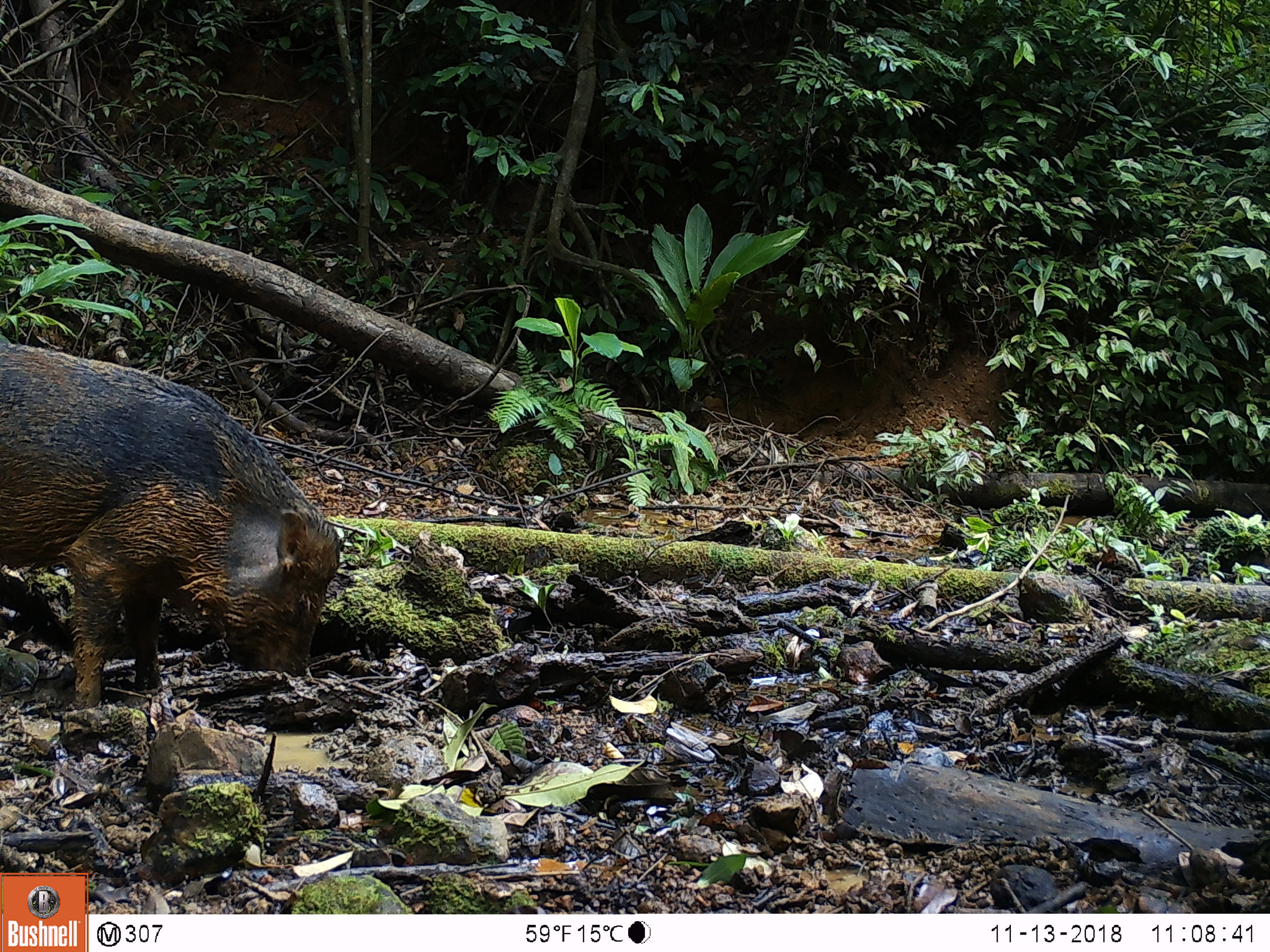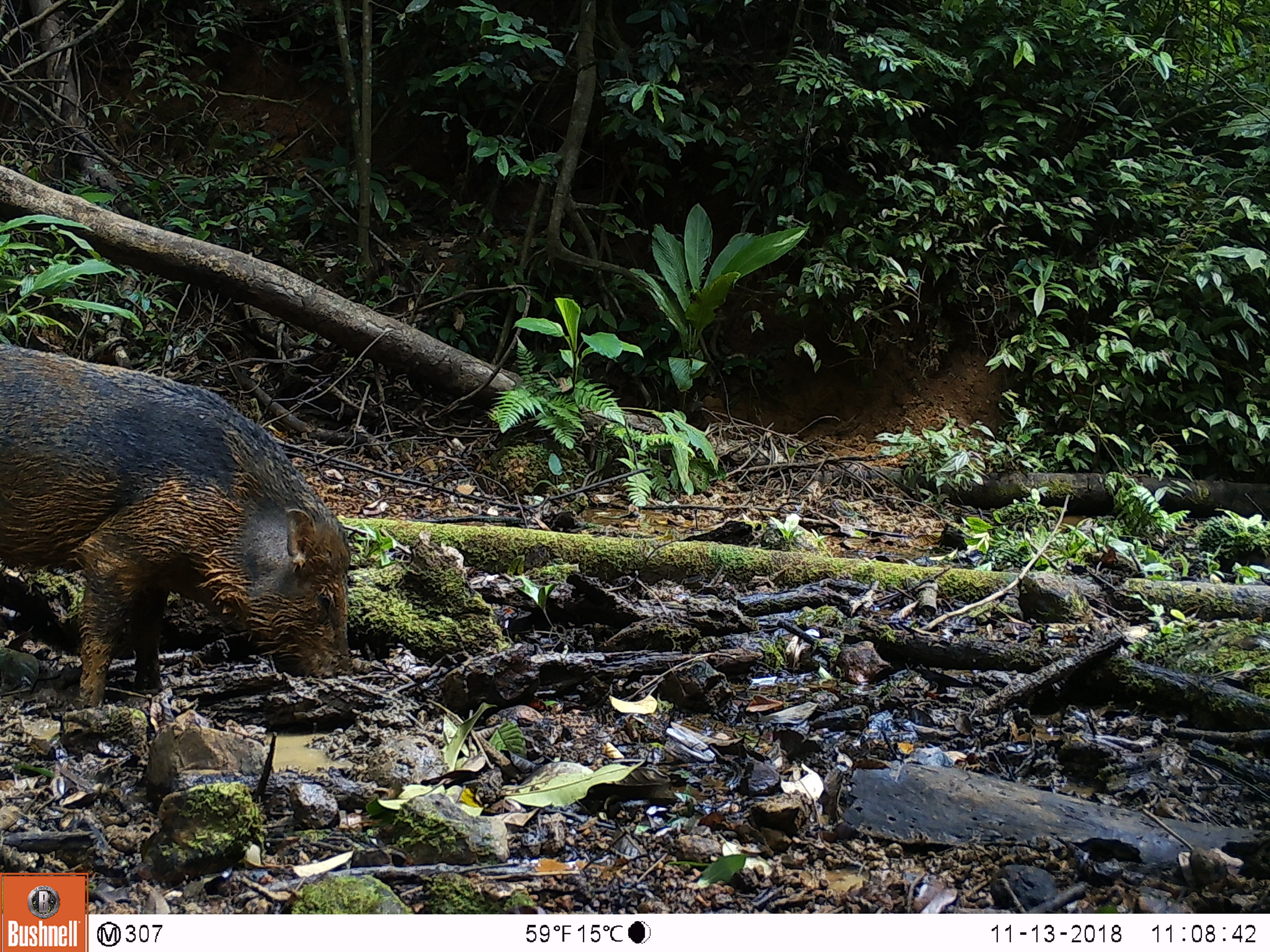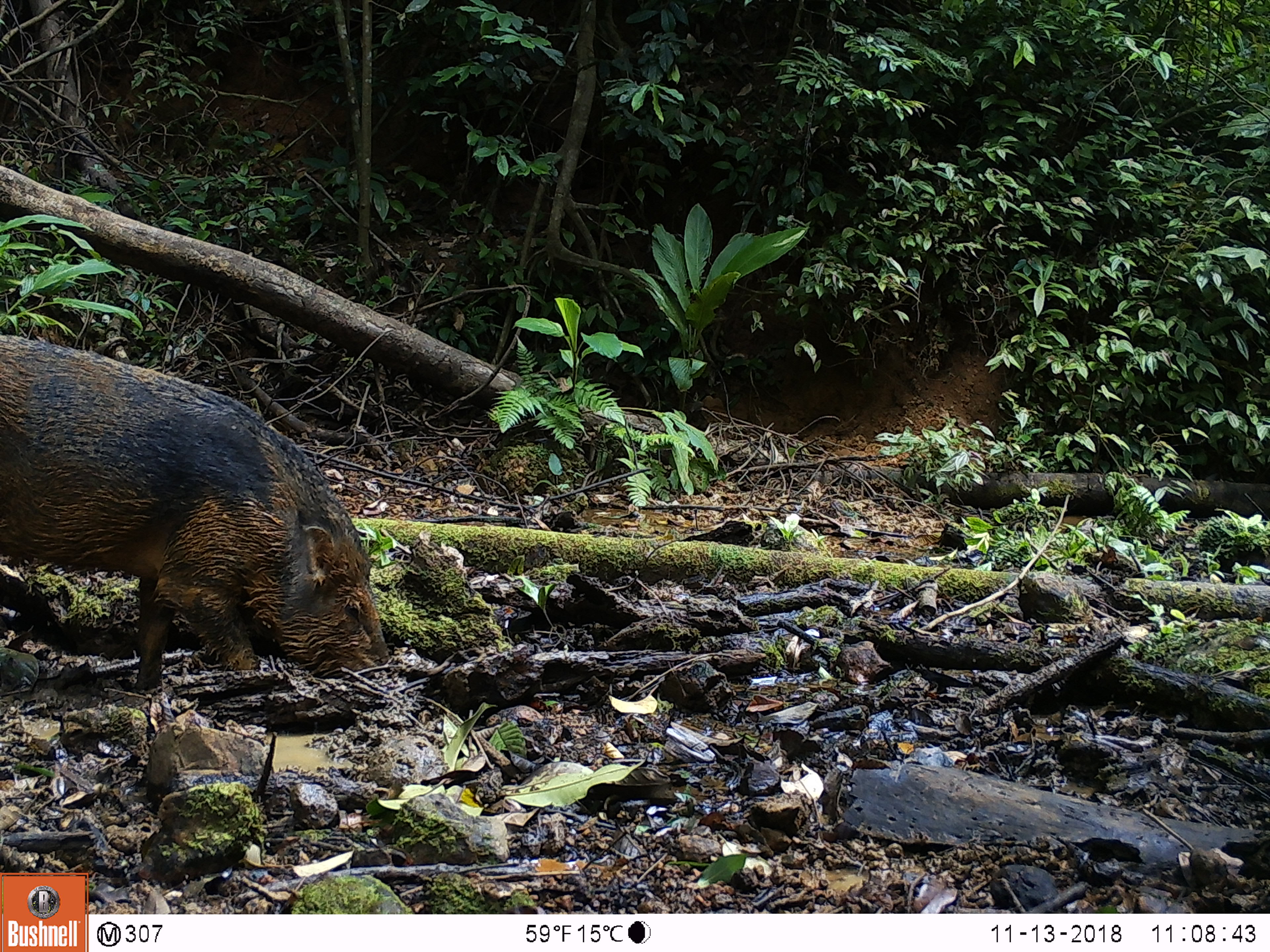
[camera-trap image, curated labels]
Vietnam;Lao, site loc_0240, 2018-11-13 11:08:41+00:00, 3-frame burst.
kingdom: Animalia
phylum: Chordata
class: Mammalia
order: Artiodactyla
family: Suidae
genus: Sus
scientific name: Sus scrofa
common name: eurasian wild pig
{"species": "eurasian wild pig (Sus scrofa)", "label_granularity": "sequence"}